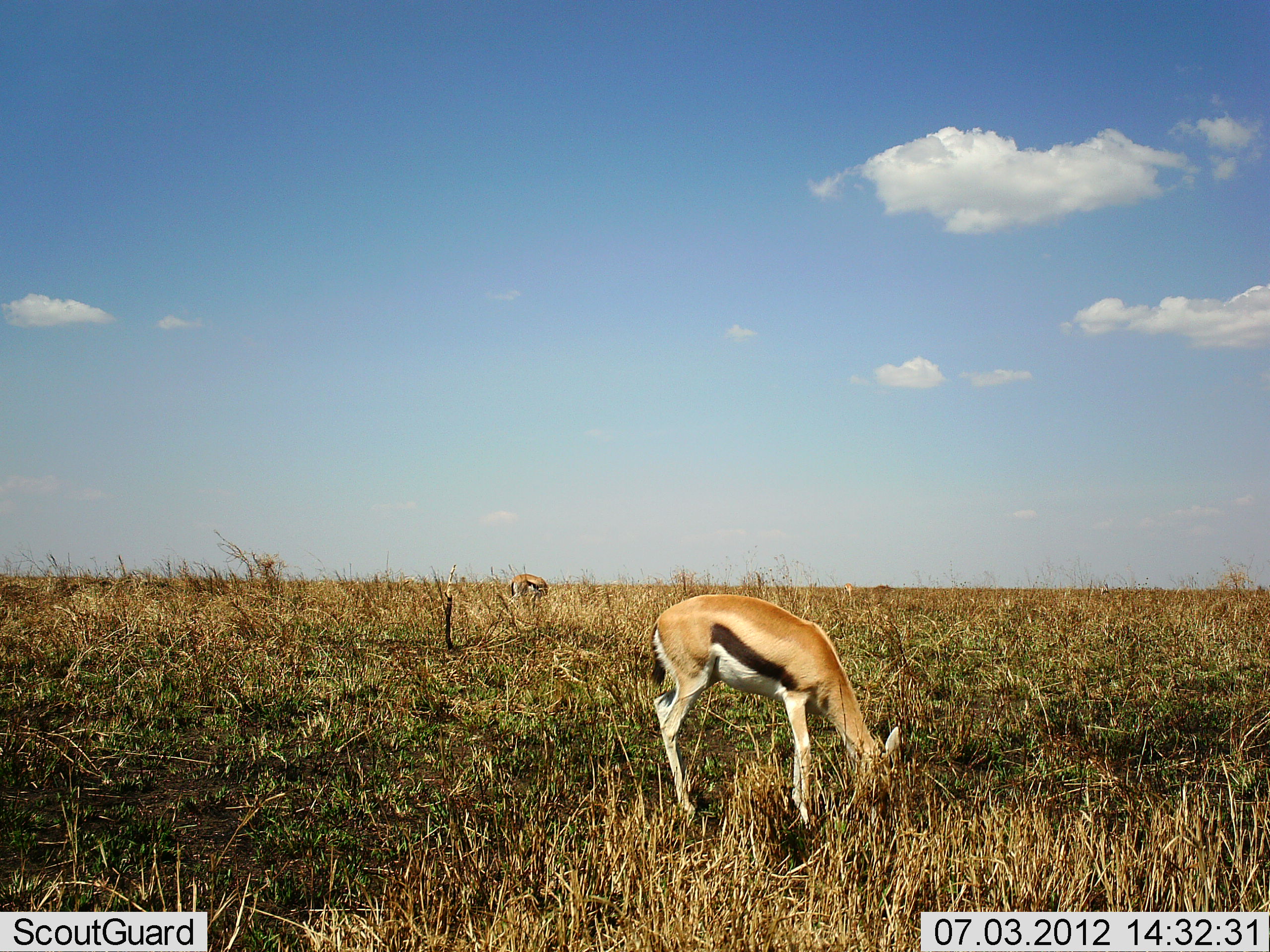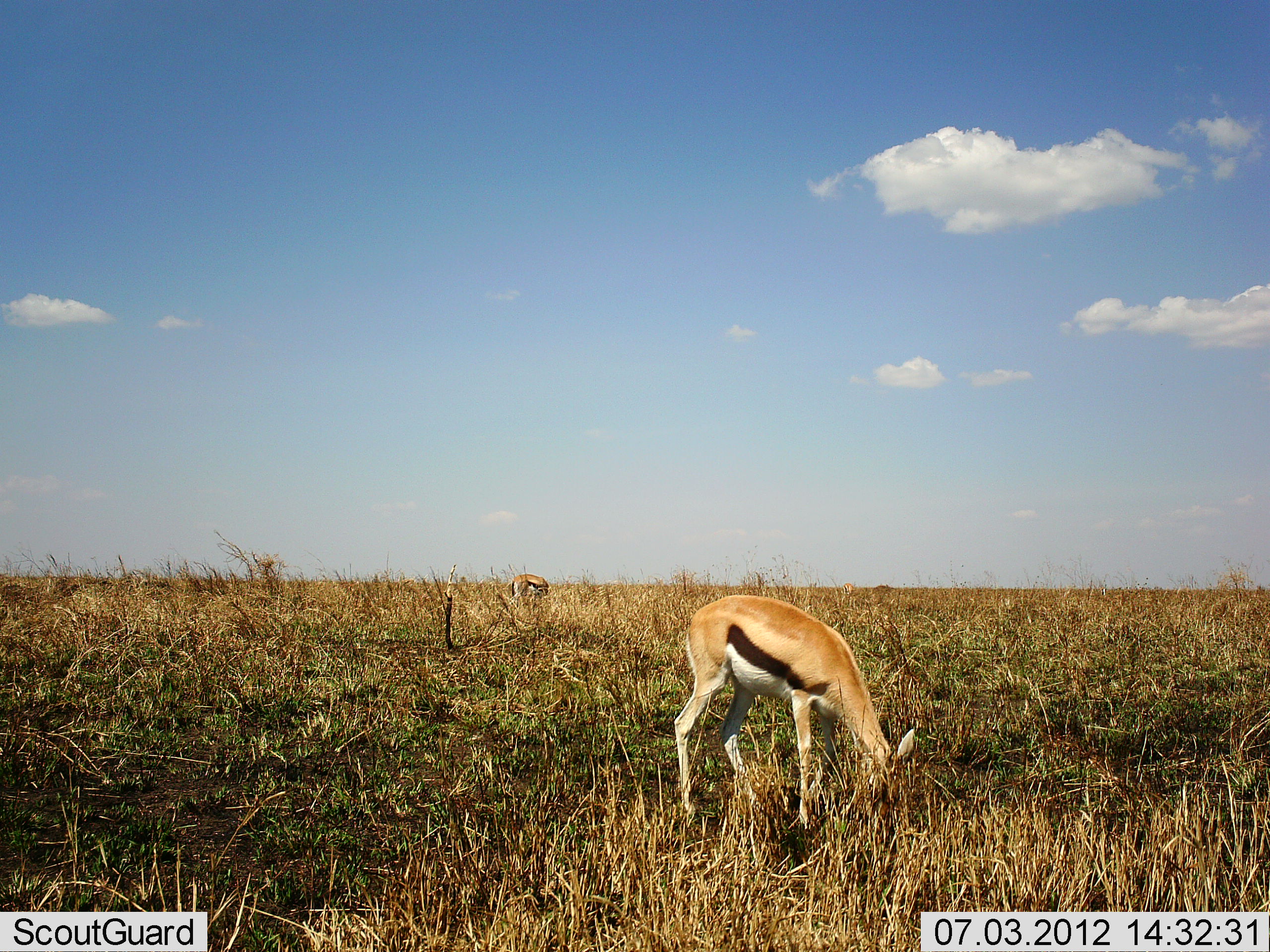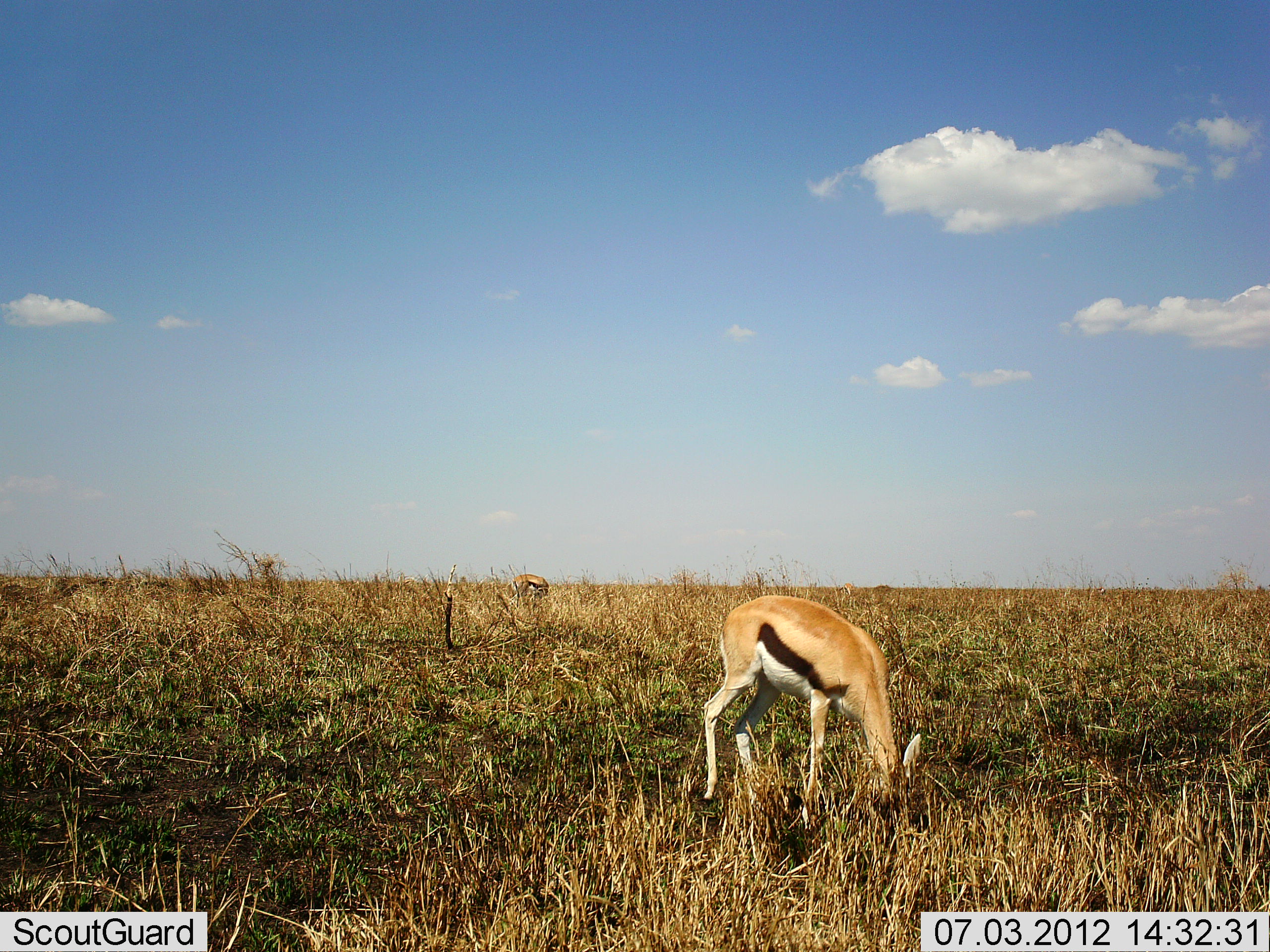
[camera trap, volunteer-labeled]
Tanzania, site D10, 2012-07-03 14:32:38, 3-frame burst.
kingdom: Animalia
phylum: Chordata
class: Mammalia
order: Artiodactyla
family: Bovidae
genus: Eudorcas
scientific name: Eudorcas thomsonii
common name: thomson's gazelle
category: gazellethomsons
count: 2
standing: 0%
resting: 0%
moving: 10%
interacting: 0%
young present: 0%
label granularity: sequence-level